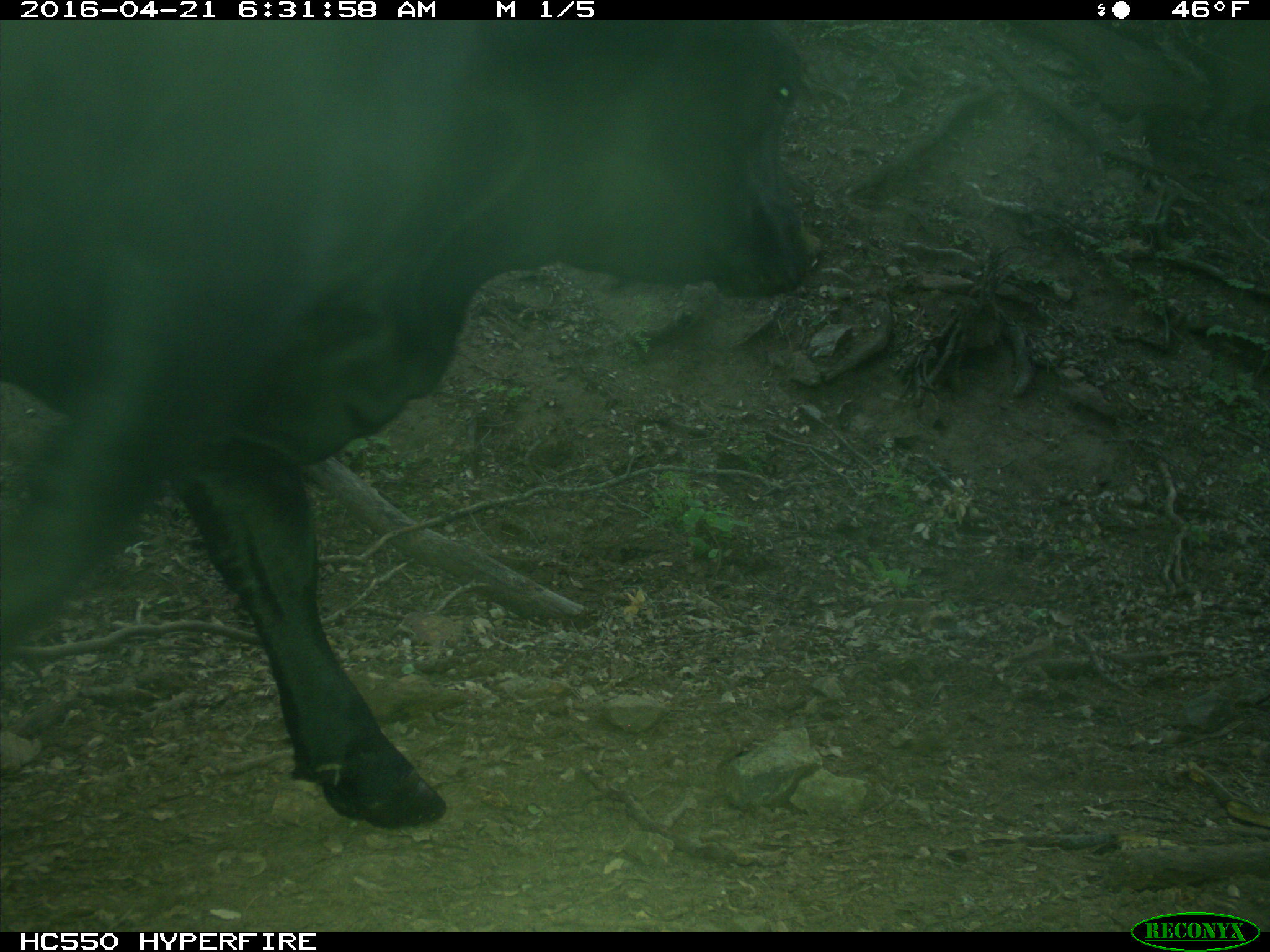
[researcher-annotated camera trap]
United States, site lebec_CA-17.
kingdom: Animalia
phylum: Chordata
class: Mammalia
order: Artiodactyla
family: Bovidae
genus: Bos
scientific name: Bos taurus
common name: domestic cow